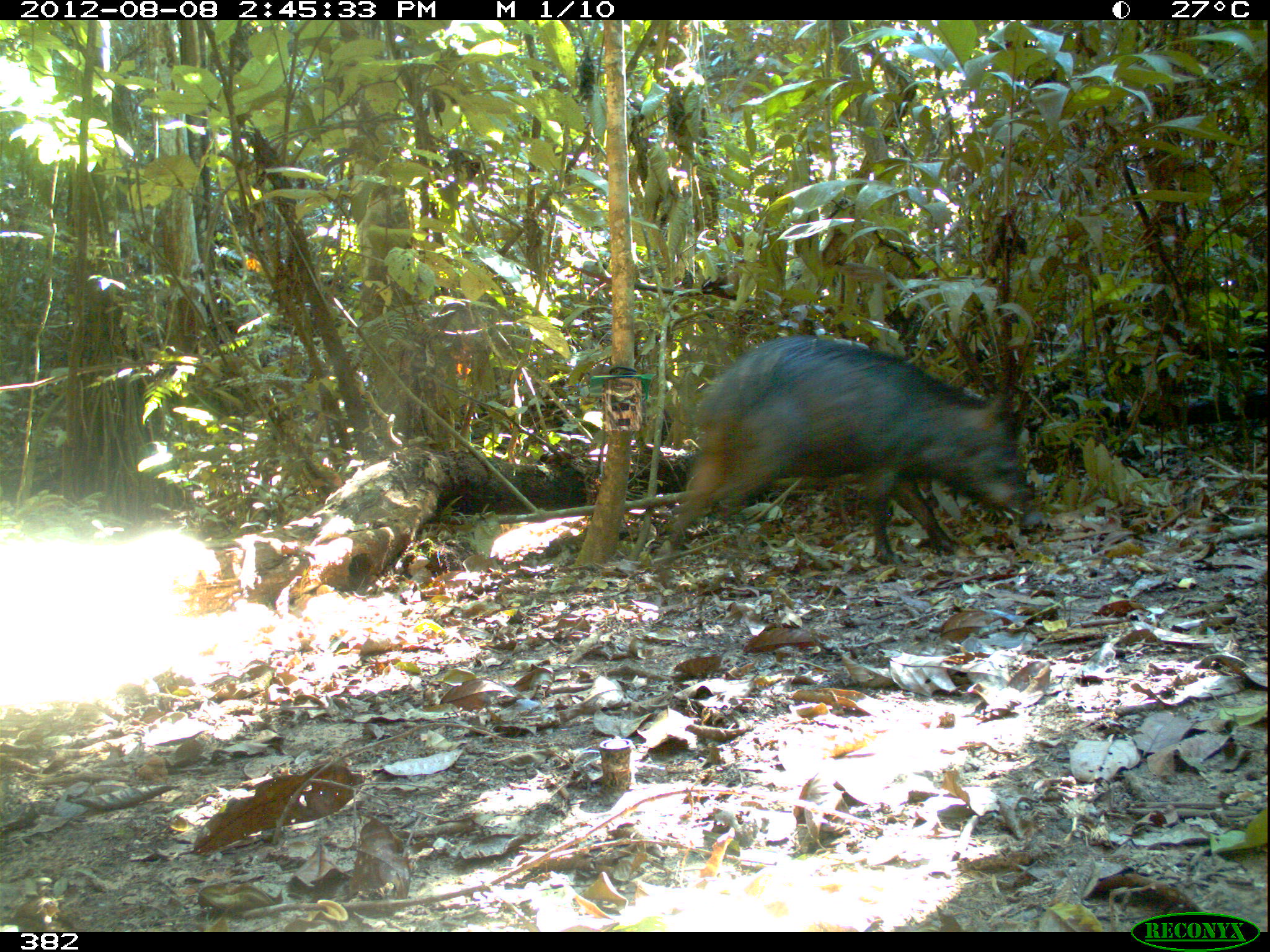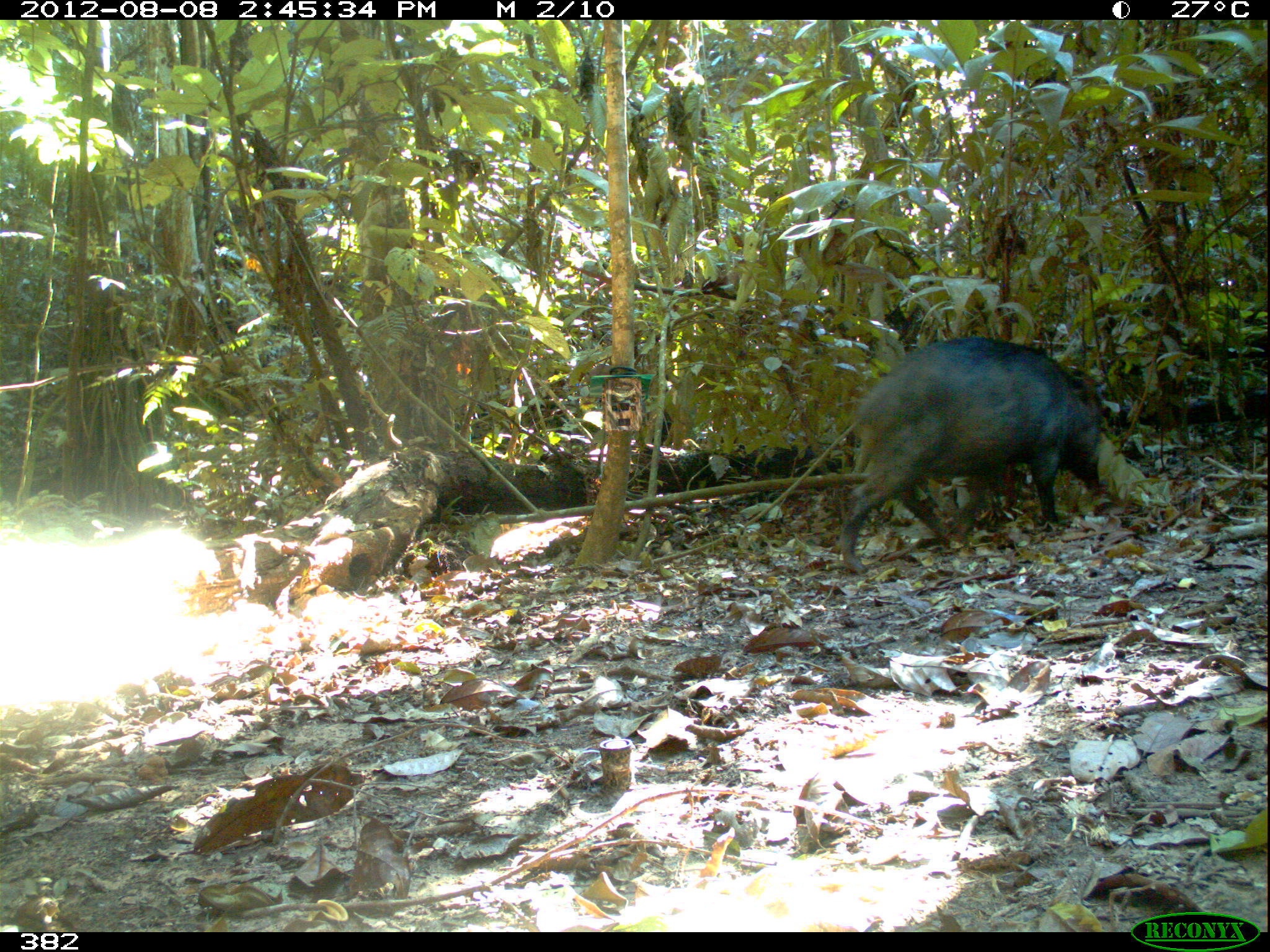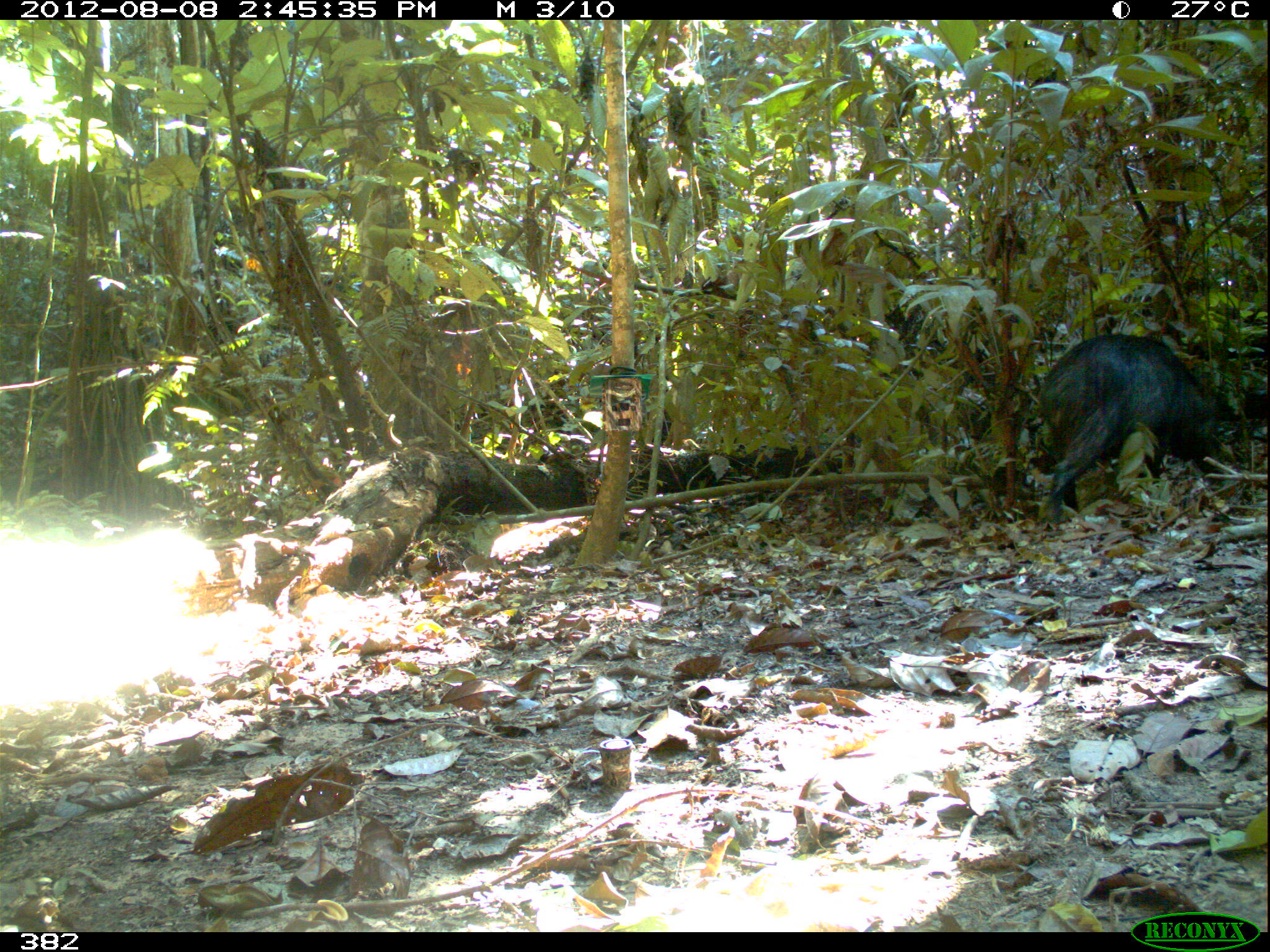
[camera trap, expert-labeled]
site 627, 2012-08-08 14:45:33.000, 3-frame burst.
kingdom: Animalia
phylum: Chordata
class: Mammalia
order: Artiodactyla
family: Tayassuidae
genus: Tayassu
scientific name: Tayassu pecari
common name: white-lipped peccary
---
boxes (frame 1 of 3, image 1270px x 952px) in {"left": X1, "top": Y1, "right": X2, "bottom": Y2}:
tayassu pecari: {"left": 652, "top": 332, "right": 1026, "bottom": 584}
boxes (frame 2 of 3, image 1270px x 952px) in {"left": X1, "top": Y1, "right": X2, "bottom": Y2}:
tayassu pecari: {"left": 837, "top": 333, "right": 1101, "bottom": 574}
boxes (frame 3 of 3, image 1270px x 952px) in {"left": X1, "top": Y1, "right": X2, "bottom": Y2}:
tayassu pecari: {"left": 1036, "top": 332, "right": 1224, "bottom": 523}